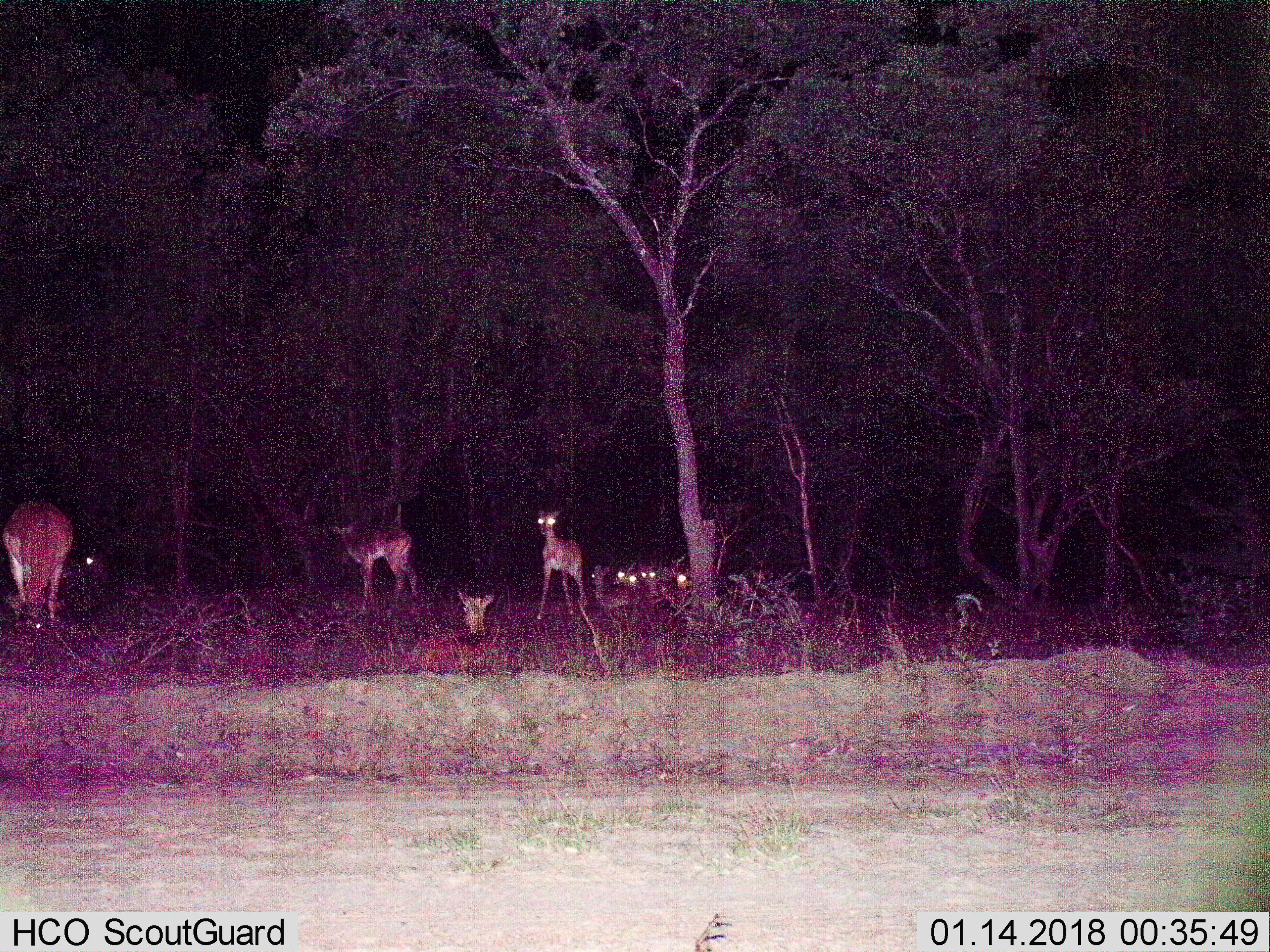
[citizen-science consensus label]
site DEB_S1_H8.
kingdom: Animalia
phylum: Chordata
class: Mammalia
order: Artiodactyla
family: Bovidae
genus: Aepyceros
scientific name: Aepyceros melampus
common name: impala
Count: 9.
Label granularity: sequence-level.